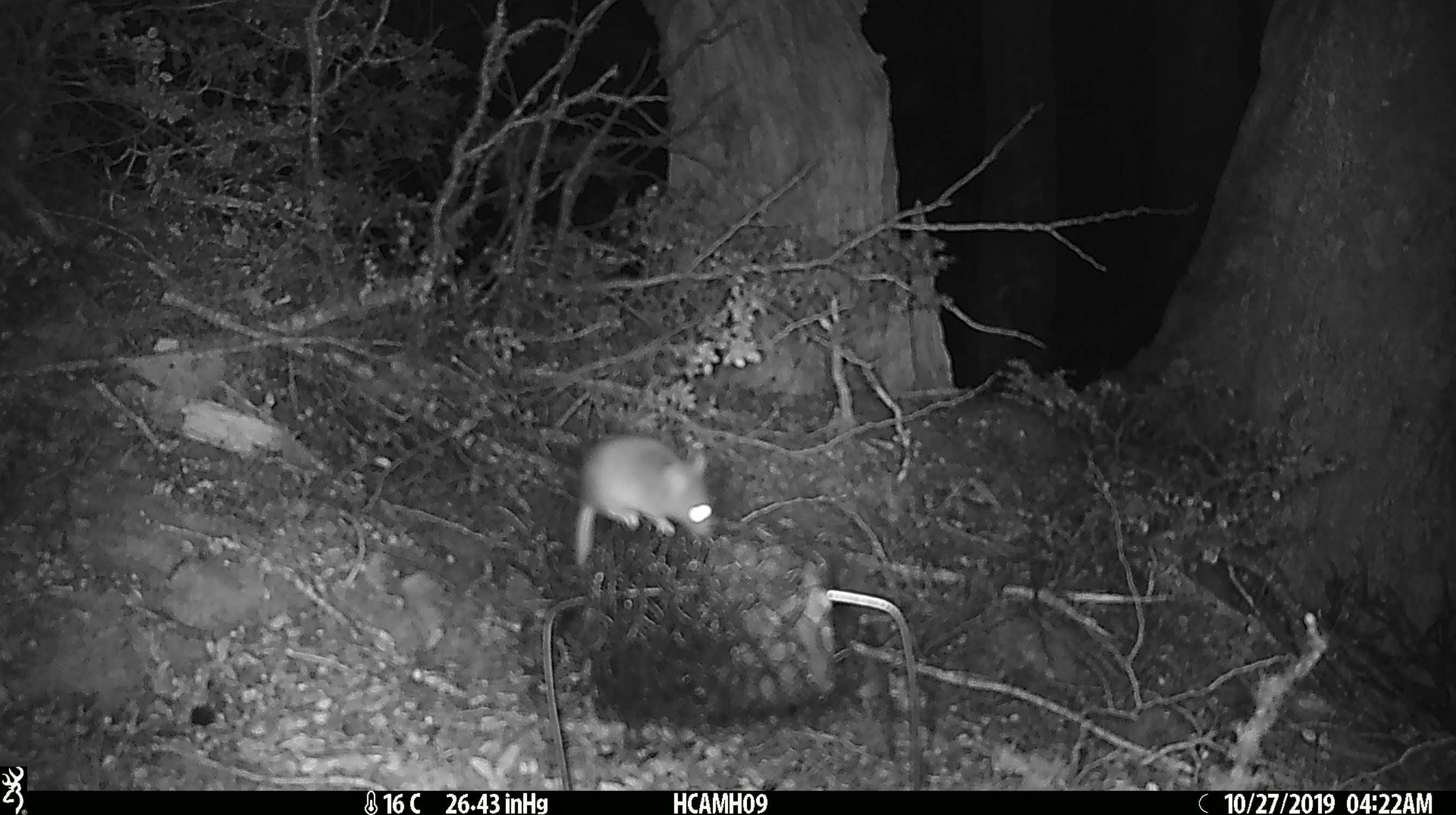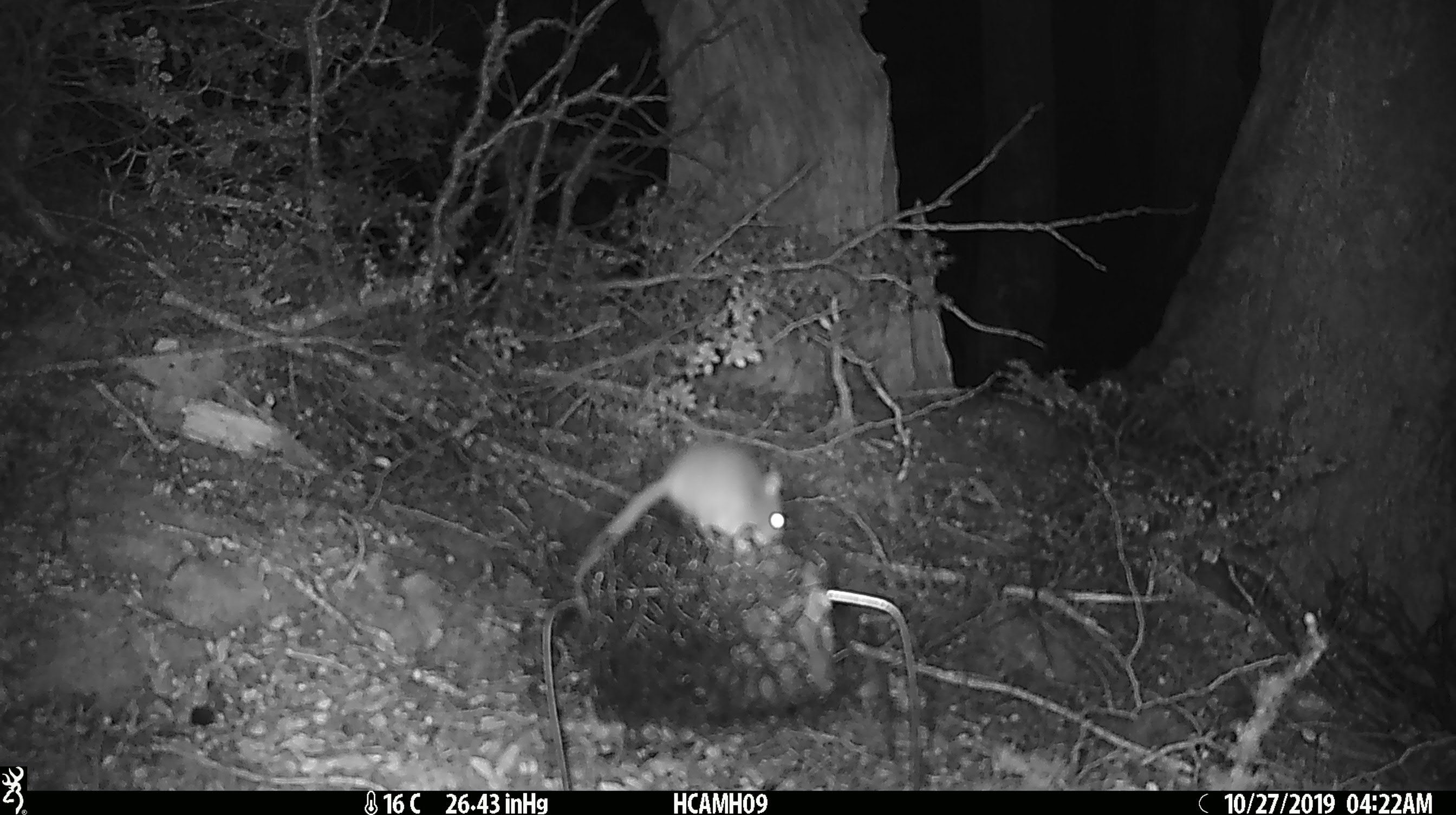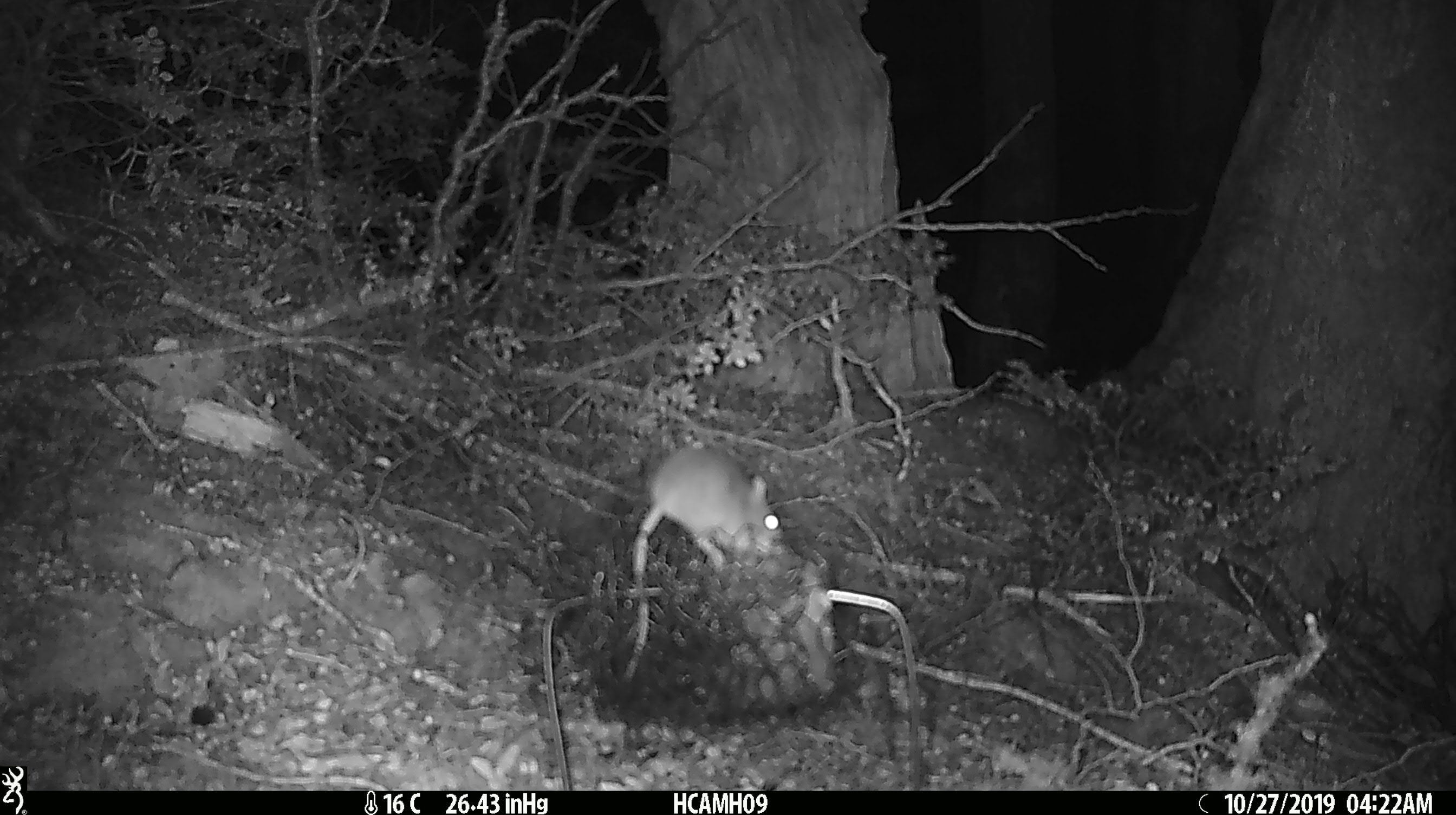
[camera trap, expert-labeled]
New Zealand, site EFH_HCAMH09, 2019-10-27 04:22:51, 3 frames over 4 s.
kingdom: Animalia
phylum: Chordata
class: Mammalia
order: Rodentia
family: Muridae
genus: Mus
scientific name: Mus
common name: mouse